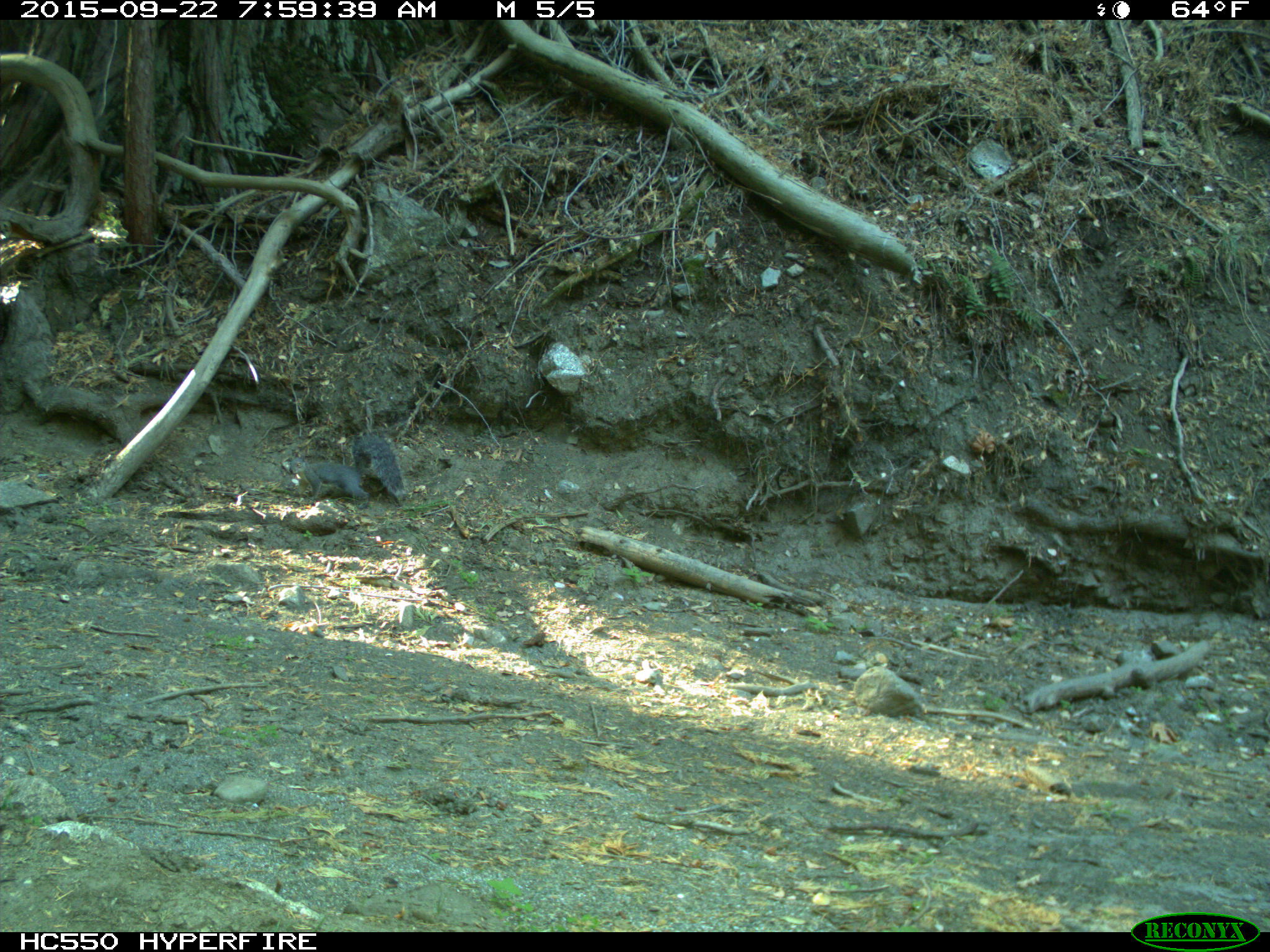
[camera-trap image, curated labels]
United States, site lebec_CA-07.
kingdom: Animalia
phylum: Chordata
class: Mammalia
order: Rodentia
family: Sciuridae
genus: Sciurus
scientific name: Sciurus carolinensis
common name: eastern gray squirrel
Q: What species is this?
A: Sciurus carolinensis (eastern gray squirrel).